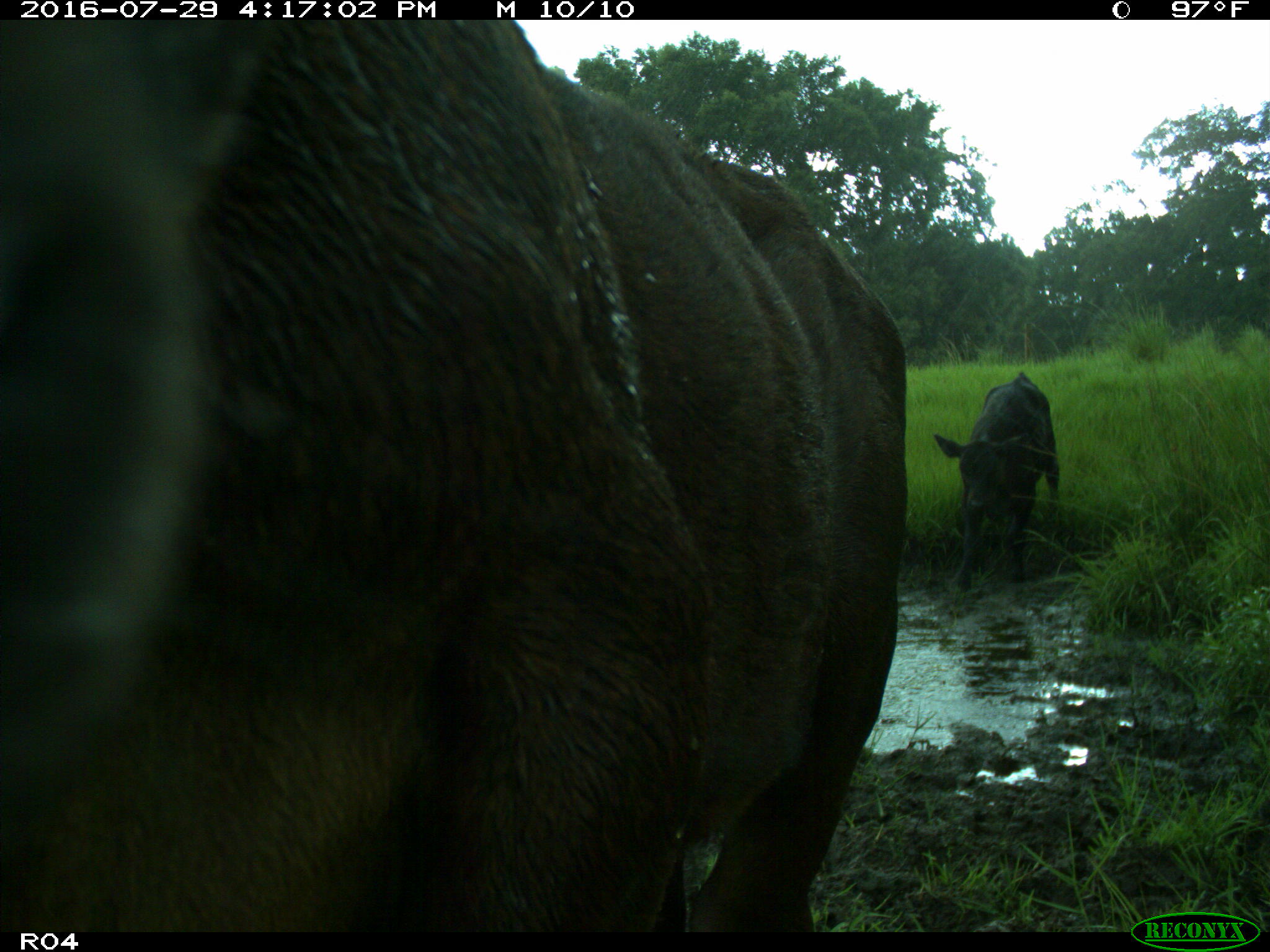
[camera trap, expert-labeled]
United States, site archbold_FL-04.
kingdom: Animalia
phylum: Chordata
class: Mammalia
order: Artiodactyla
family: Bovidae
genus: Bos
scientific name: Bos taurus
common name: domestic cow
Bos taurus (domestic cow).